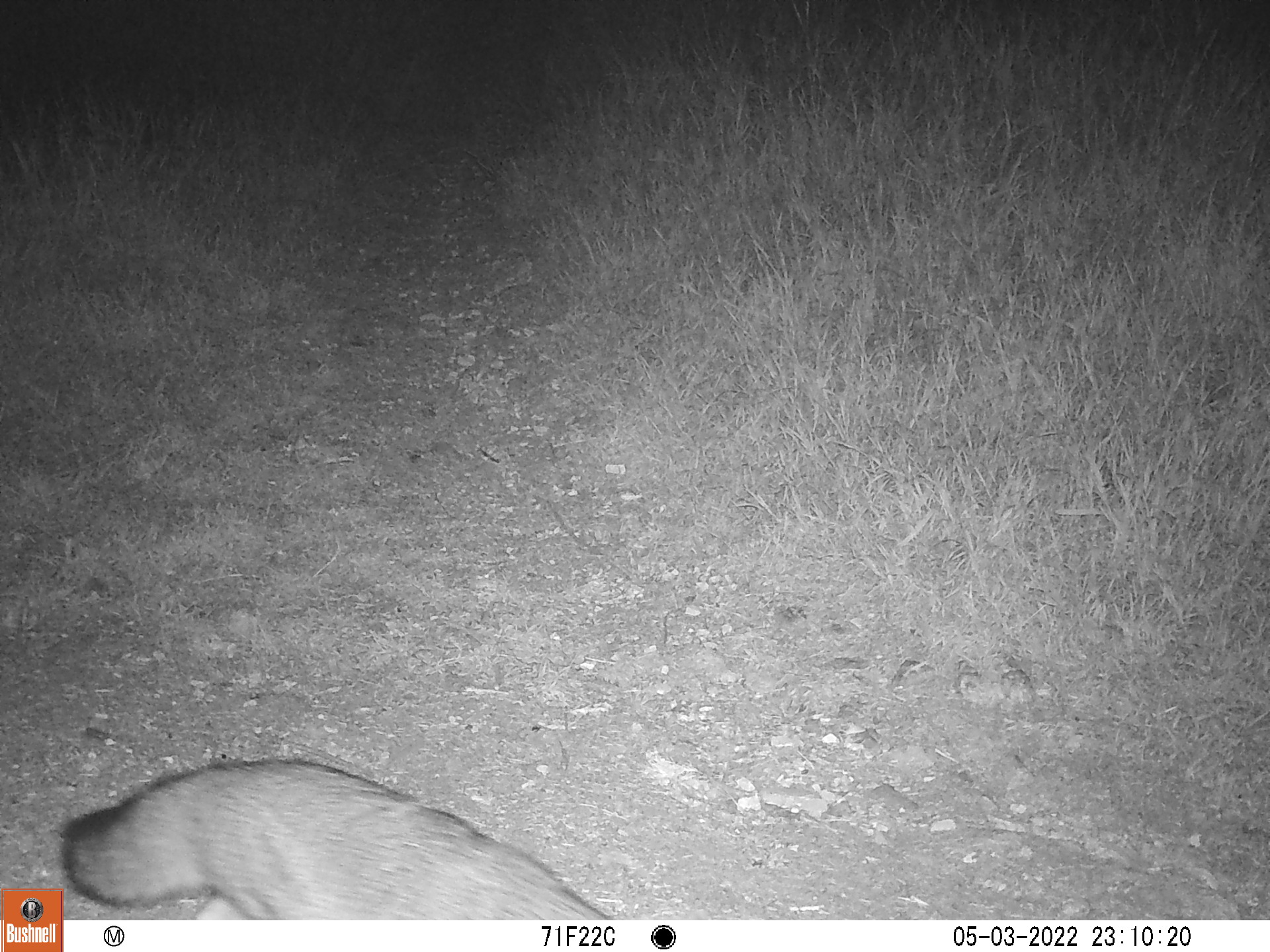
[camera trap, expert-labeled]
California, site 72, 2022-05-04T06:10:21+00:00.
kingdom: Animalia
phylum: Chordata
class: Mammalia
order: Carnivora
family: Canidae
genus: Urocyon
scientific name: Urocyon cinereoargenteus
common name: gray fox